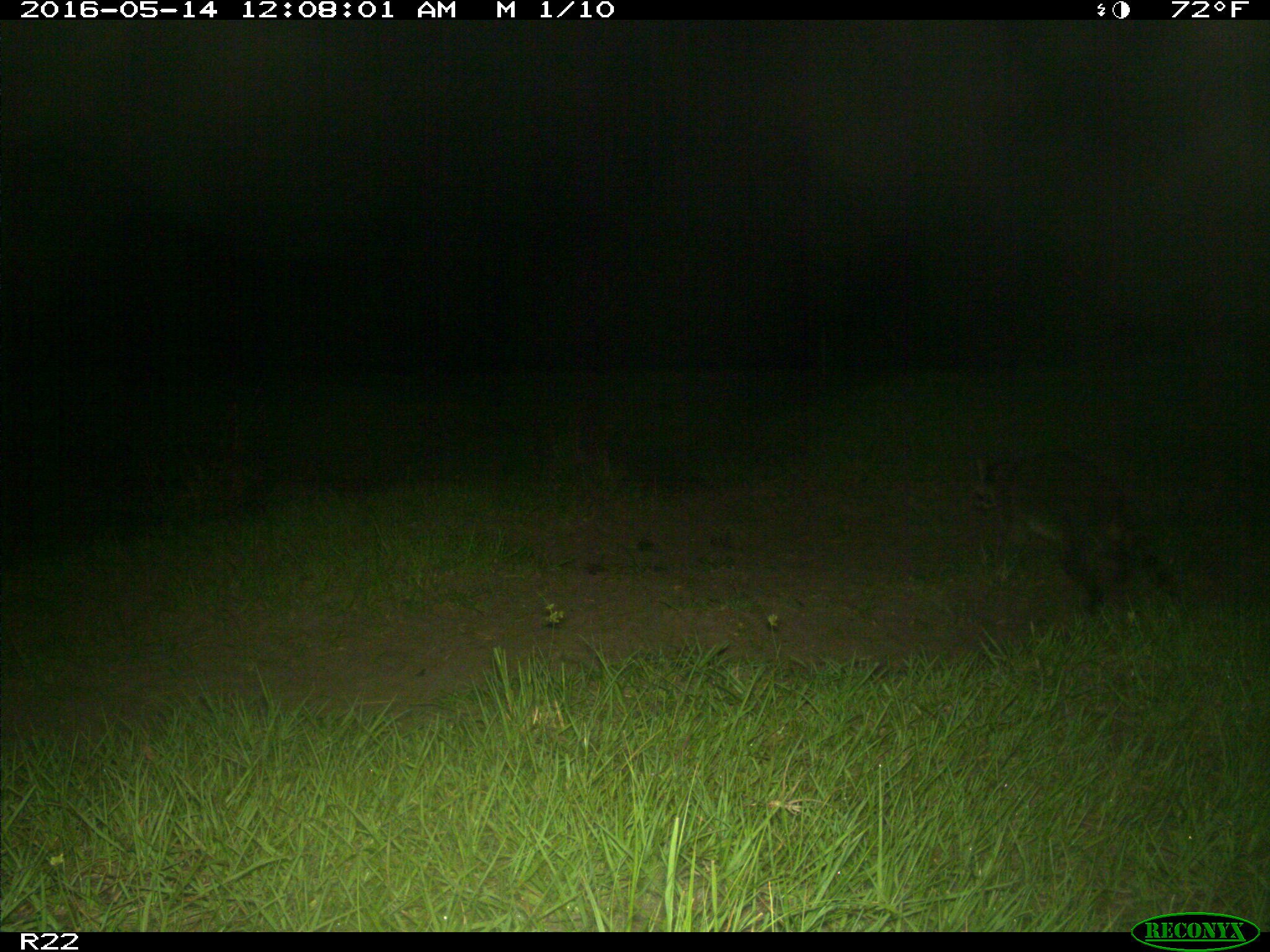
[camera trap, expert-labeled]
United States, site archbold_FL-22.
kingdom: Animalia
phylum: Chordata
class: Mammalia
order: Carnivora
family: Procyonidae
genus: Procyon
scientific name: Procyon lotor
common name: common raccoon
Procyon lotor (common raccoon).